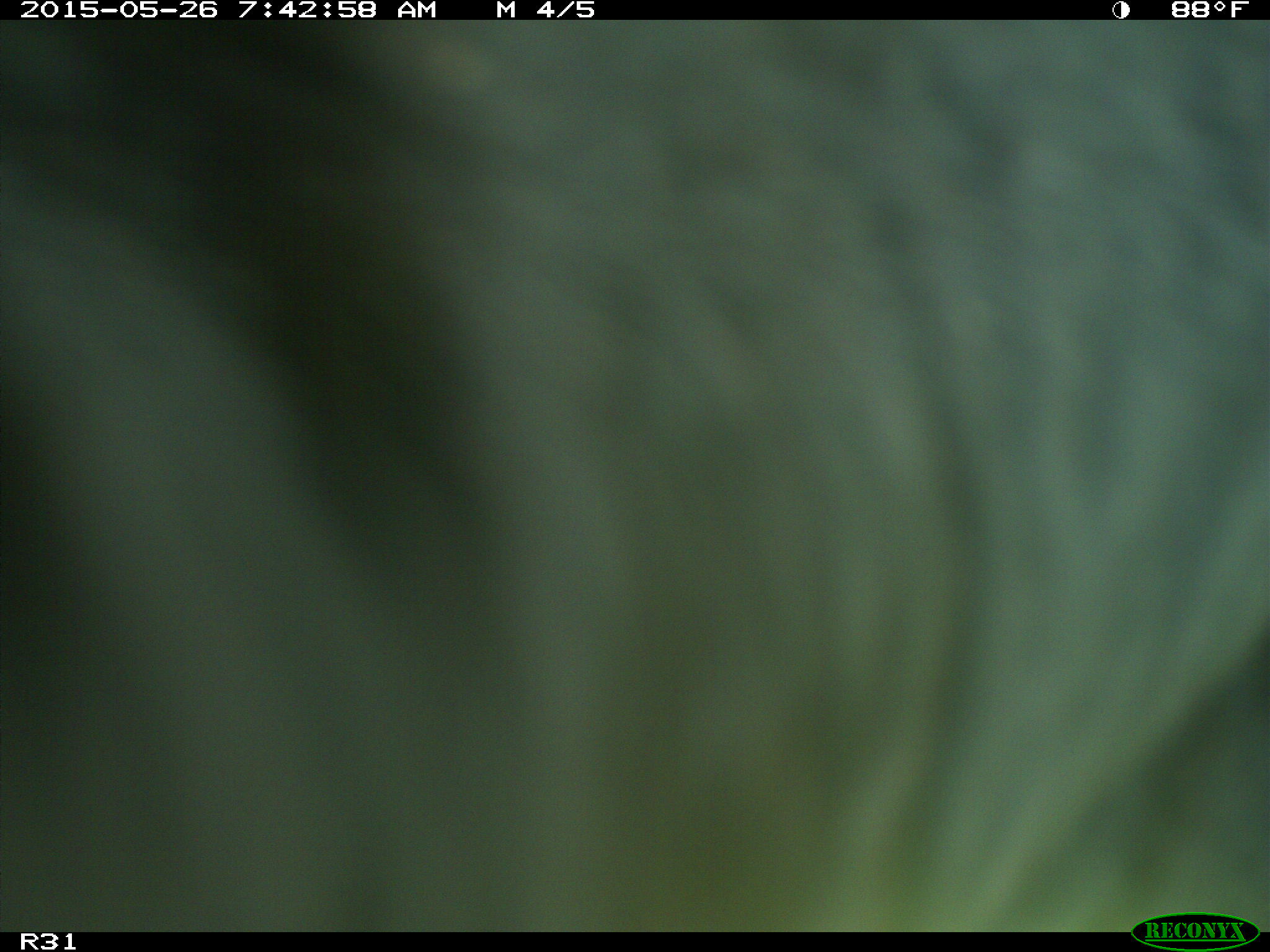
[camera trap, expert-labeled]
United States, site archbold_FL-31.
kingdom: Animalia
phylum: Chordata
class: Mammalia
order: Artiodactyla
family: Bovidae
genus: Bos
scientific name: Bos taurus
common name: domestic cow